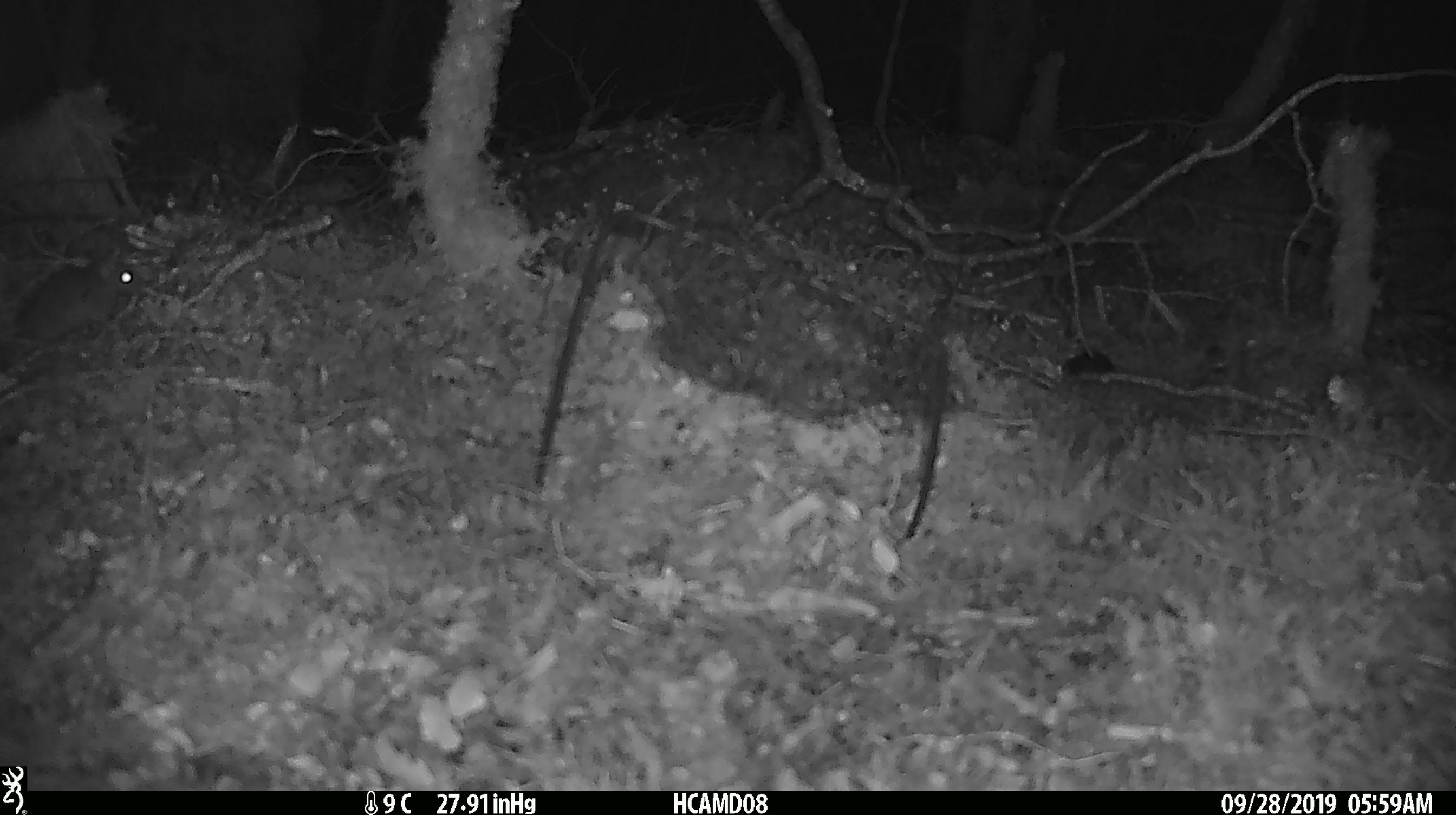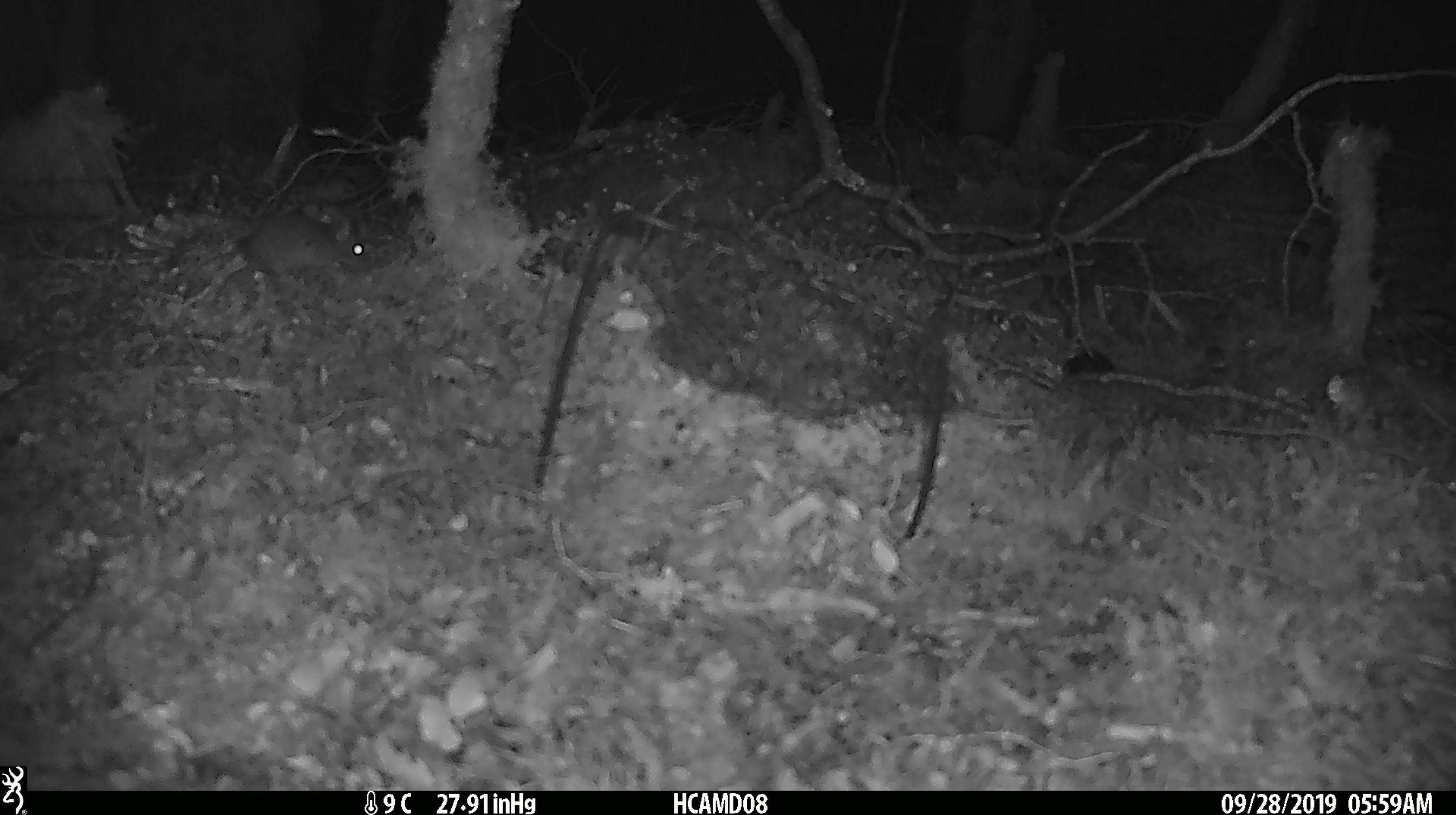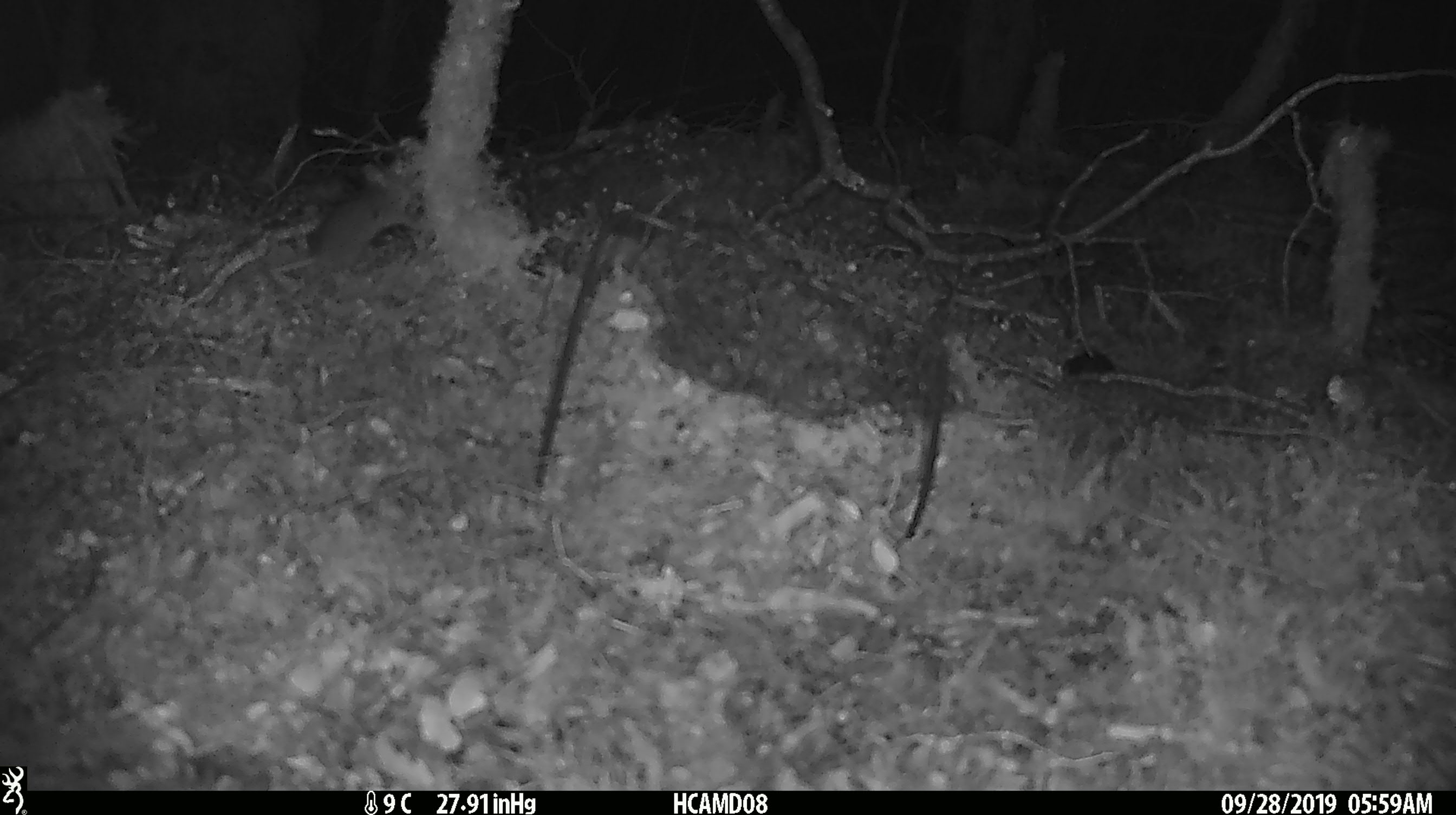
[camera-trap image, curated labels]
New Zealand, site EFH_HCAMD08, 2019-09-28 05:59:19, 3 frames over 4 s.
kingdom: Animalia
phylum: Chordata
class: Mammalia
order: Rodentia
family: Muridae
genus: Mus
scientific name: Mus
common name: mouse